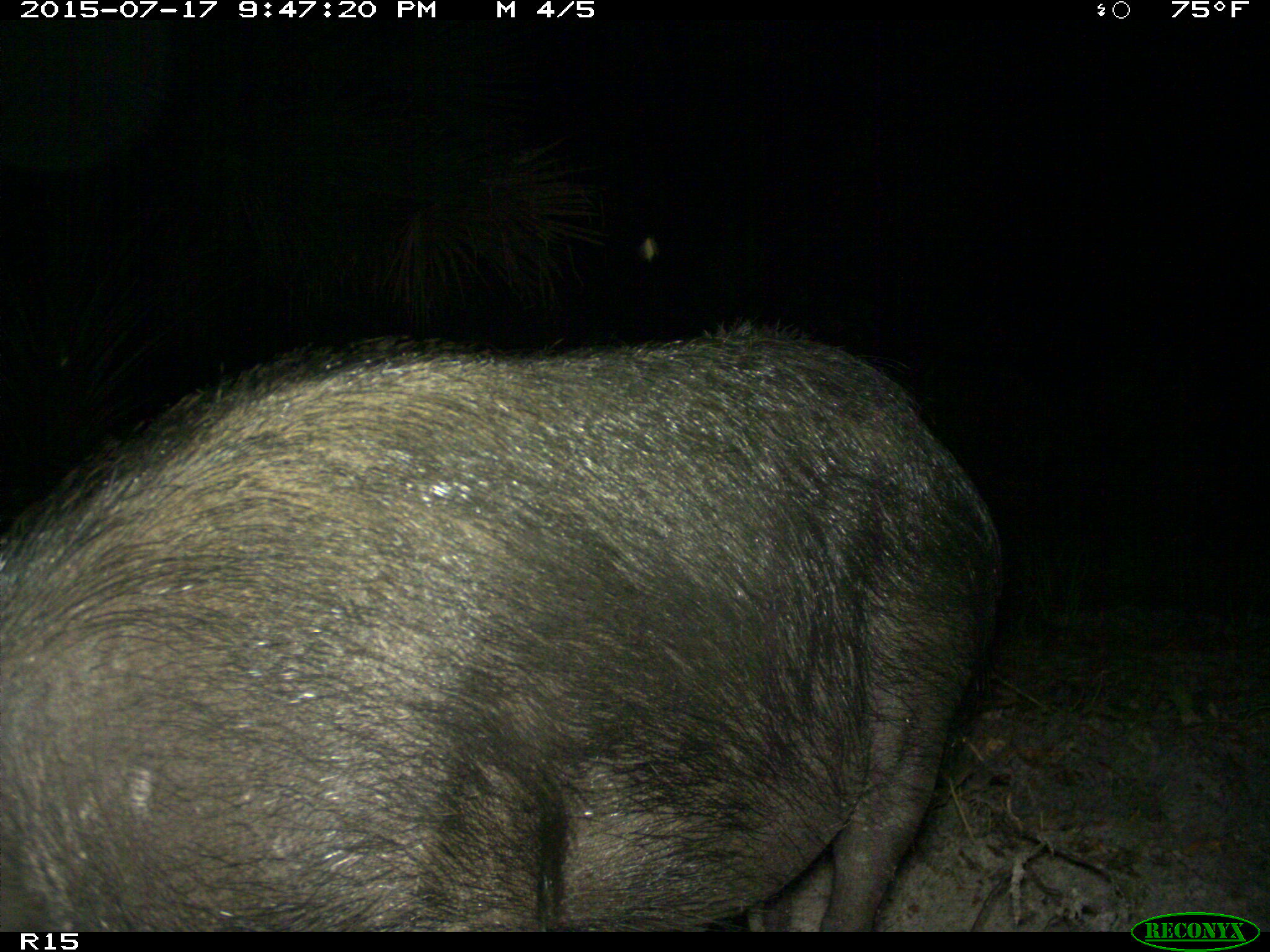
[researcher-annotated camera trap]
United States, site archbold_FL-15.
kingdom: Animalia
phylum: Chordata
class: Mammalia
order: Artiodactyla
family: Suidae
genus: Sus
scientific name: Sus scrofa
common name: wild boar